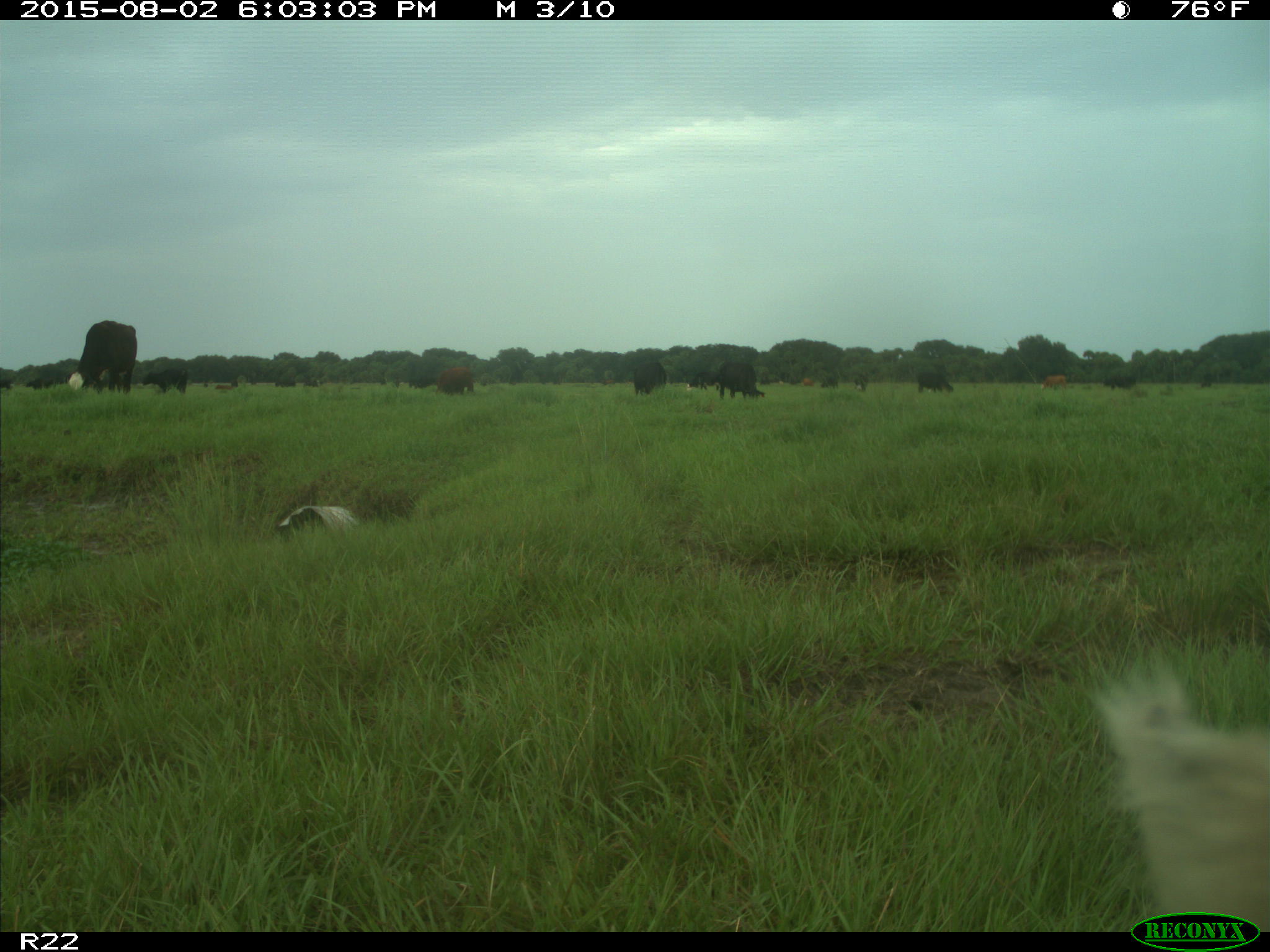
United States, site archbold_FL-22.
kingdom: Animalia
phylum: Chordata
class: Mammalia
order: Artiodactyla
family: Bovidae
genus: Bos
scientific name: Bos taurus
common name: domestic cow